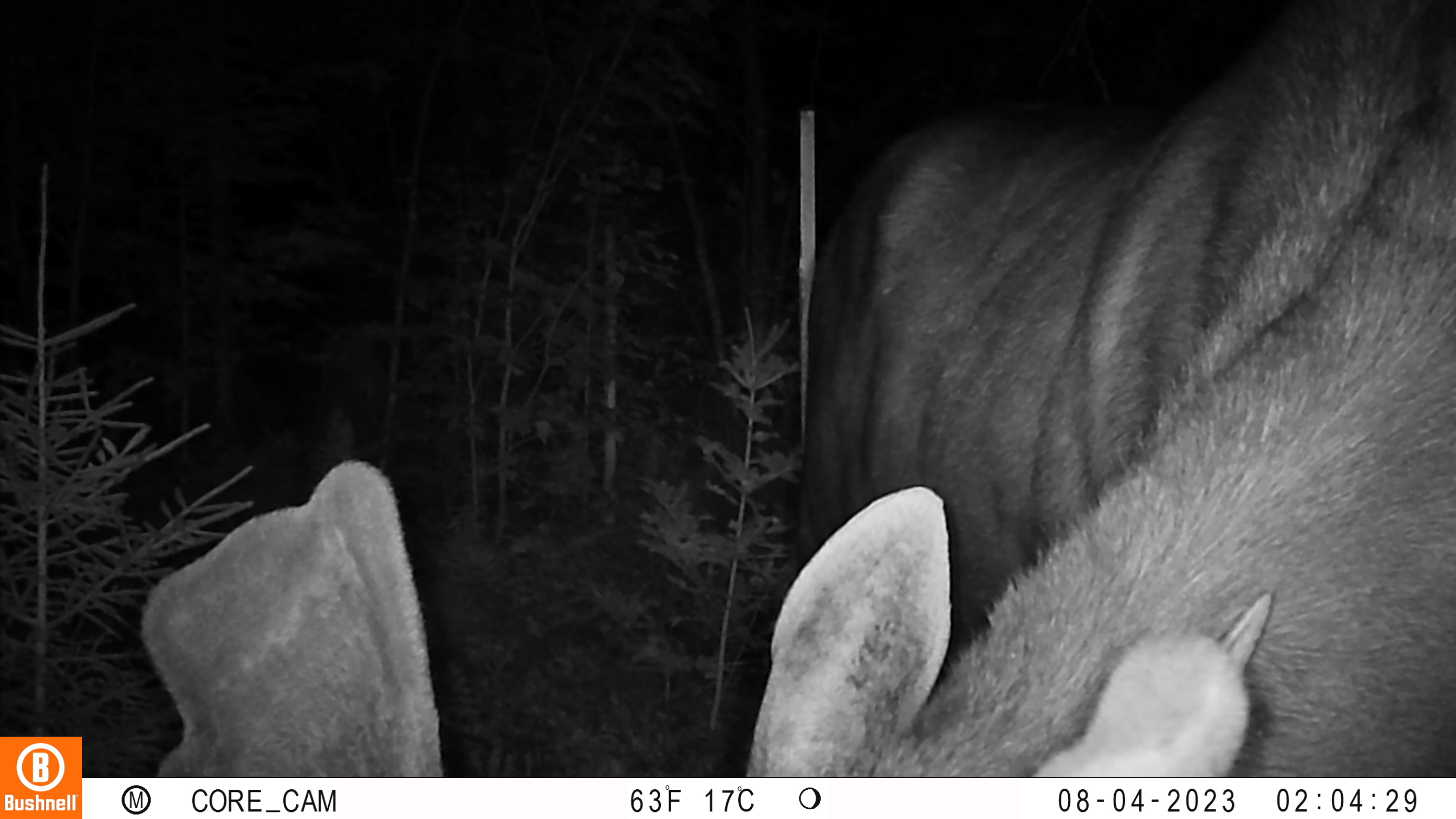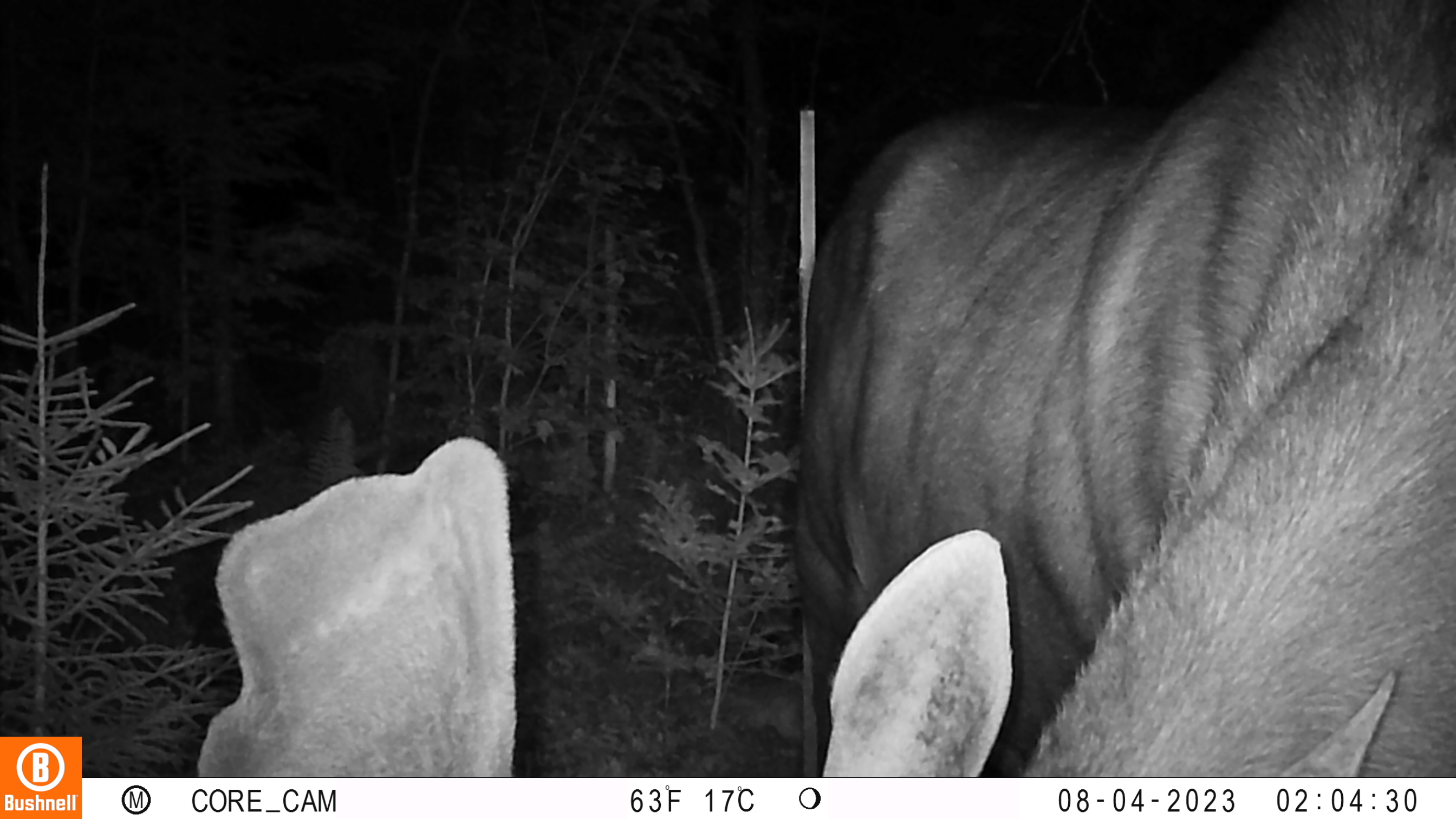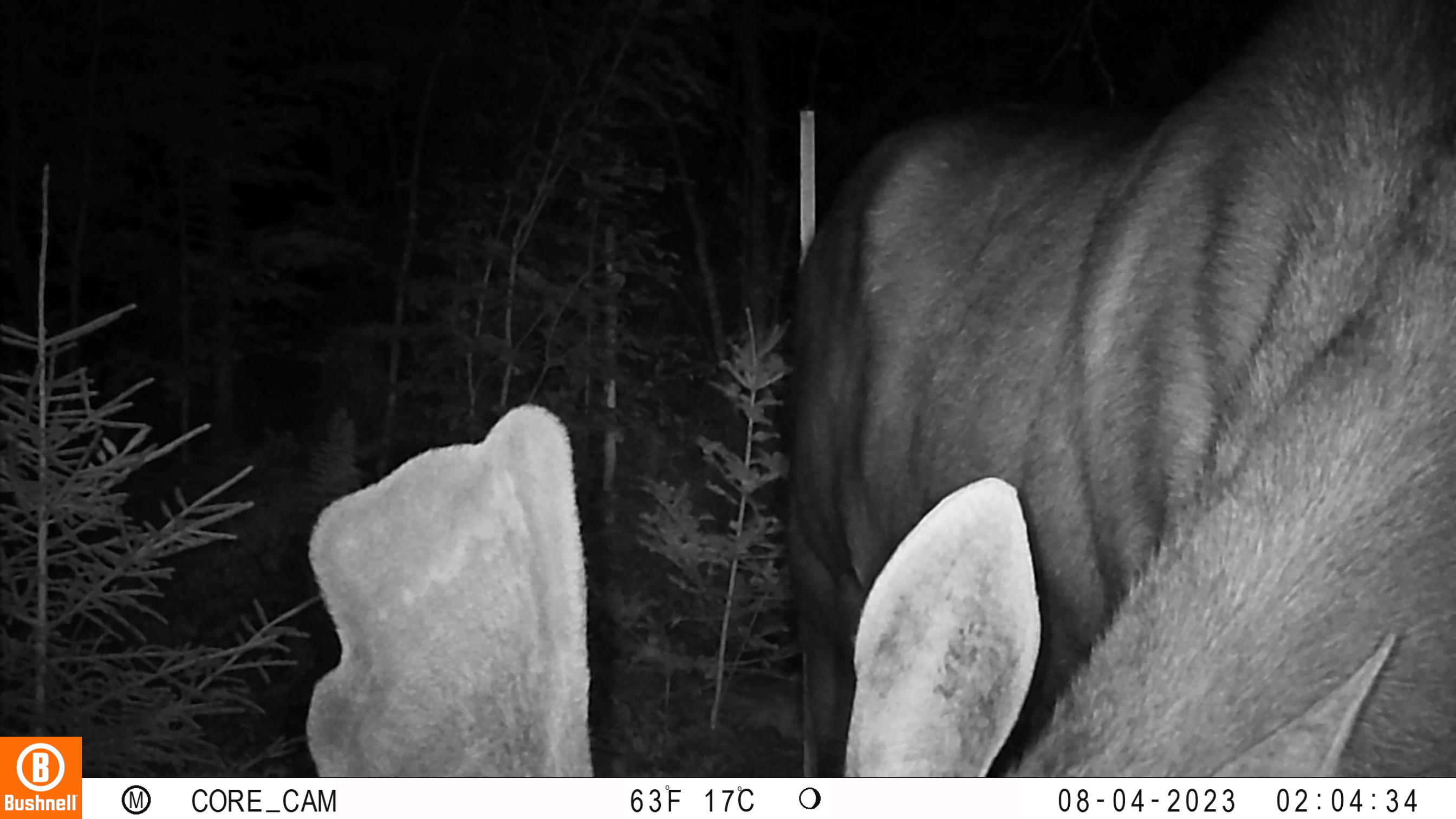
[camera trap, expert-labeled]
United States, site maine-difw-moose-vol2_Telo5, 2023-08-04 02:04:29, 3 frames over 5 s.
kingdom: Animalia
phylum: Chordata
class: Mammalia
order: Artiodactyla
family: Cervidae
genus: Odocoileus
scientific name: Odocoileus virginianus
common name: white-tailed deer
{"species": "white-tailed deer (Odocoileus virginianus)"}